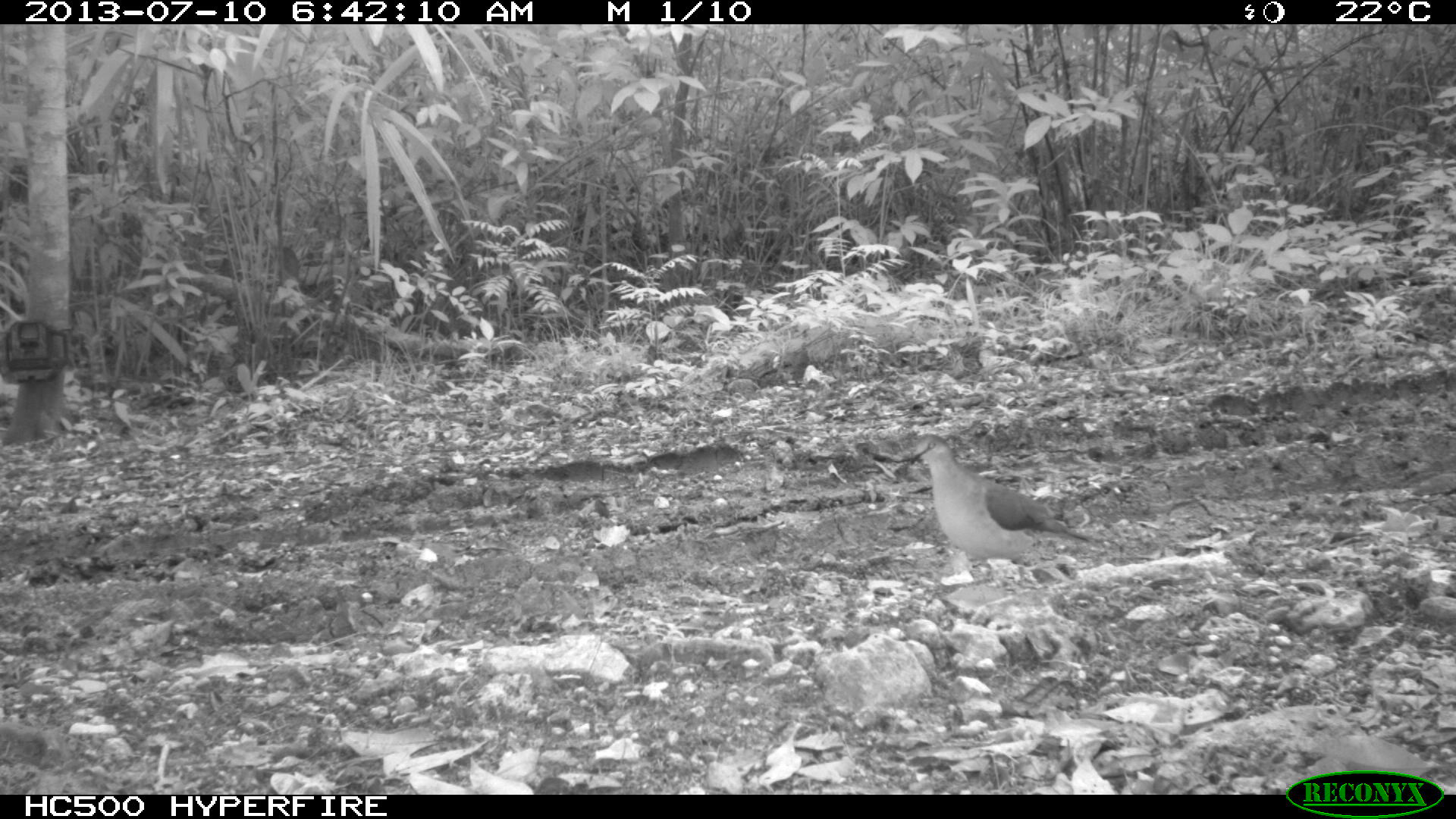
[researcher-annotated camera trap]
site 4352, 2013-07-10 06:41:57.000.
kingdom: Animalia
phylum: Chordata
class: Aves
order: Columbiformes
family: Columbidae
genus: Leptotila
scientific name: Leptotila plumbeiceps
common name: gray-headed dove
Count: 2.